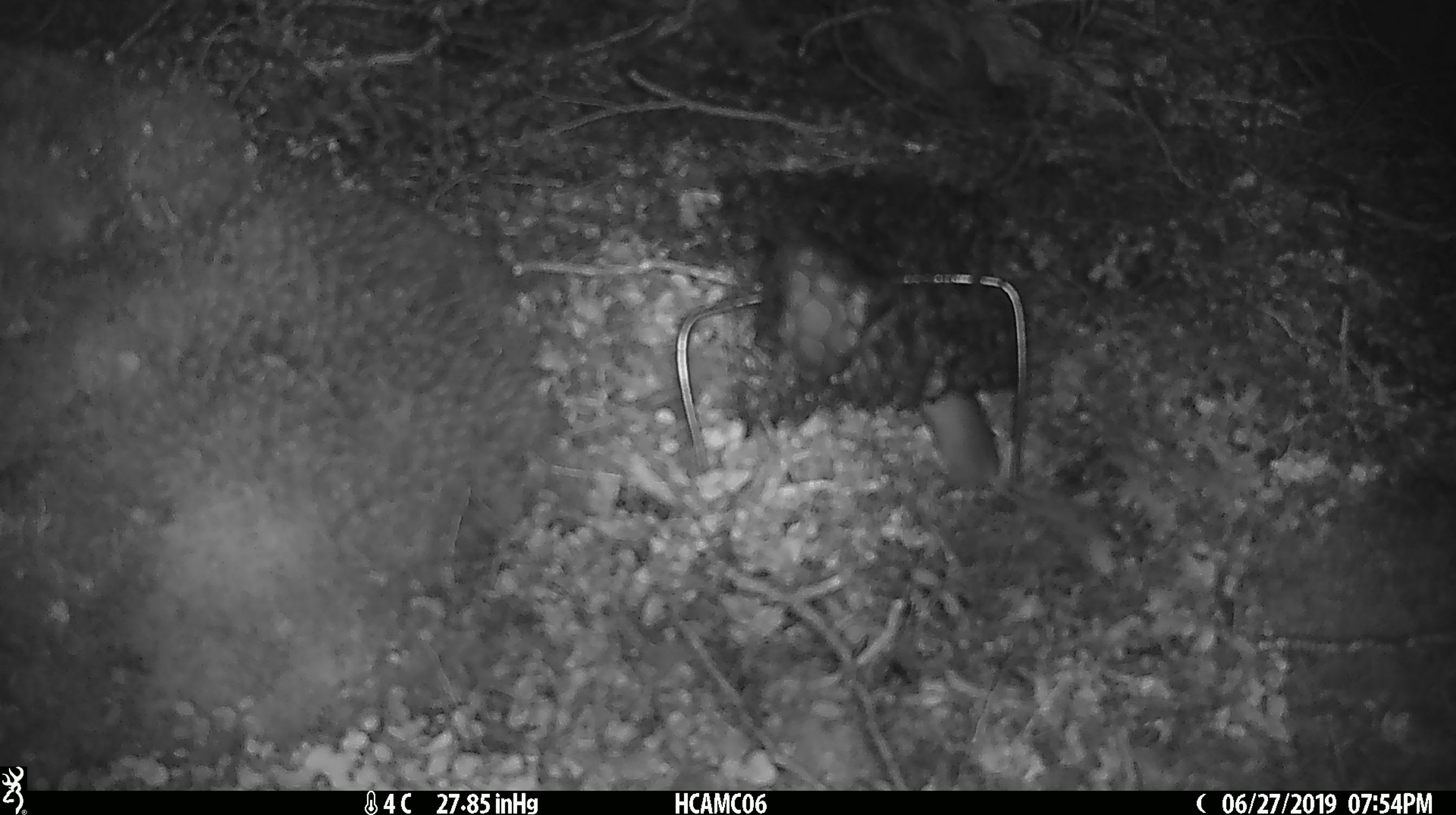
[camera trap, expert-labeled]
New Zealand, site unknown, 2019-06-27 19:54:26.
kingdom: Animalia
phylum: Chordata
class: Mammalia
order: Rodentia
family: Muridae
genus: Mus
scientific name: Mus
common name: mouse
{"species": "mouse (Mus)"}